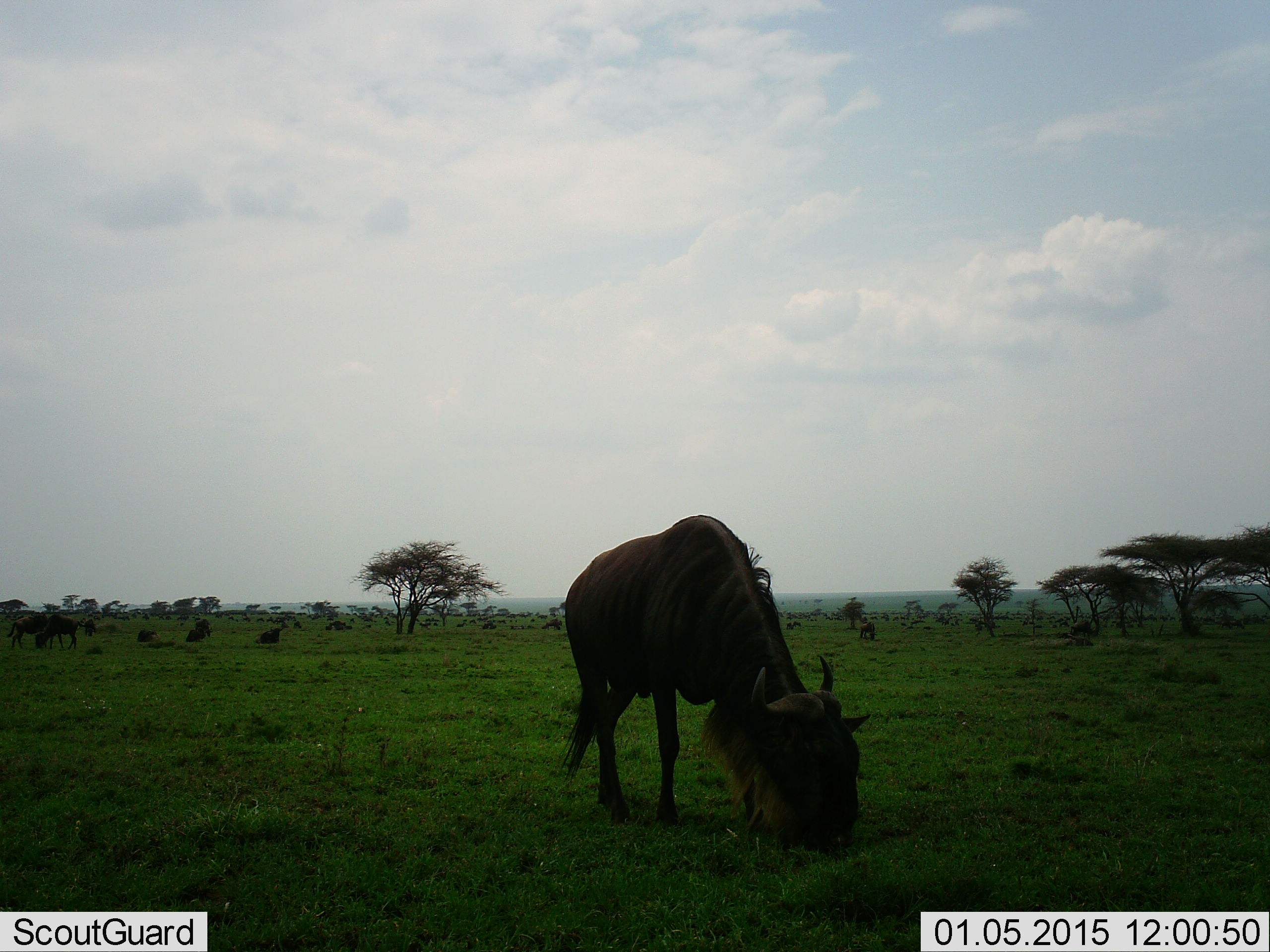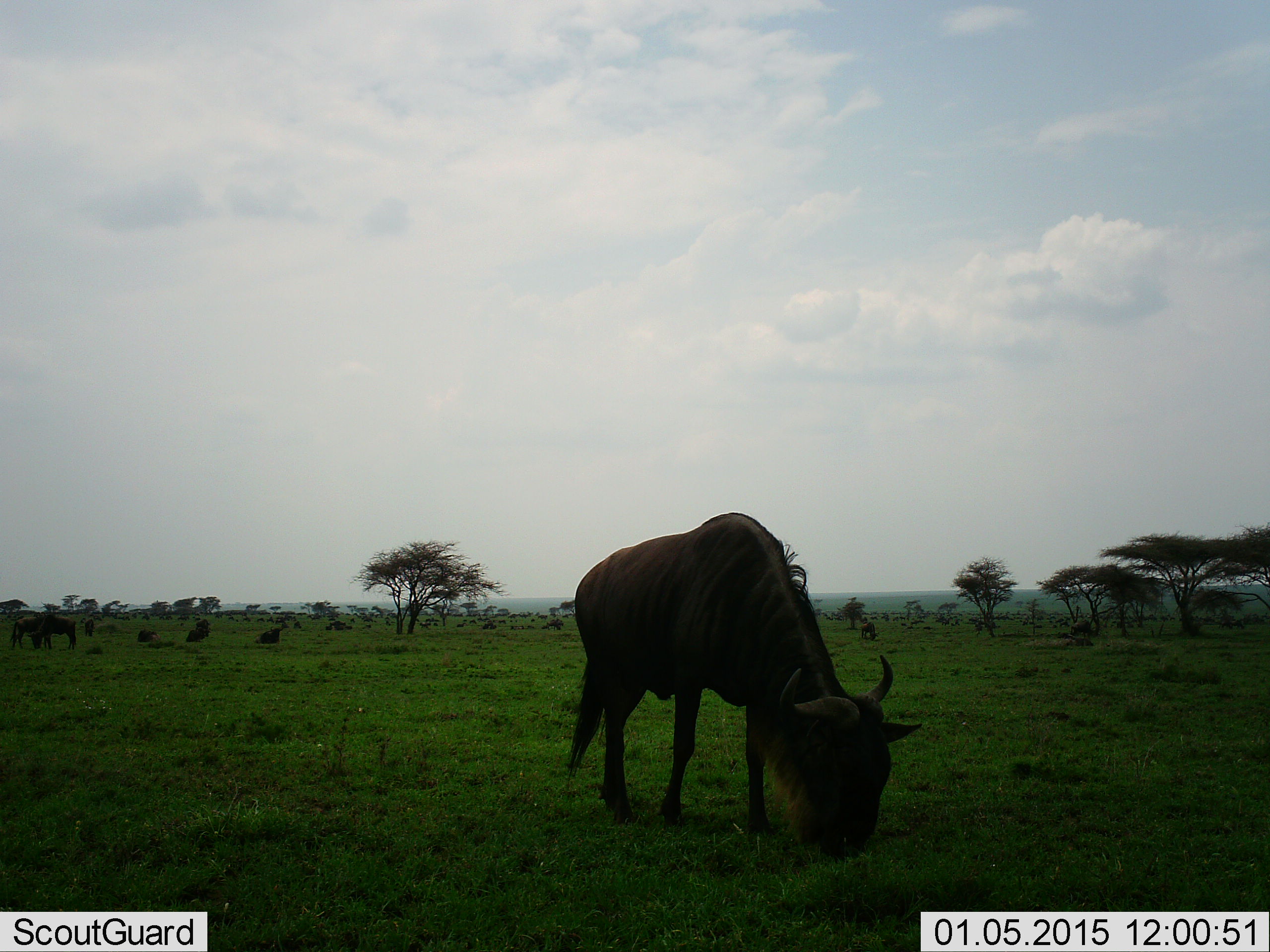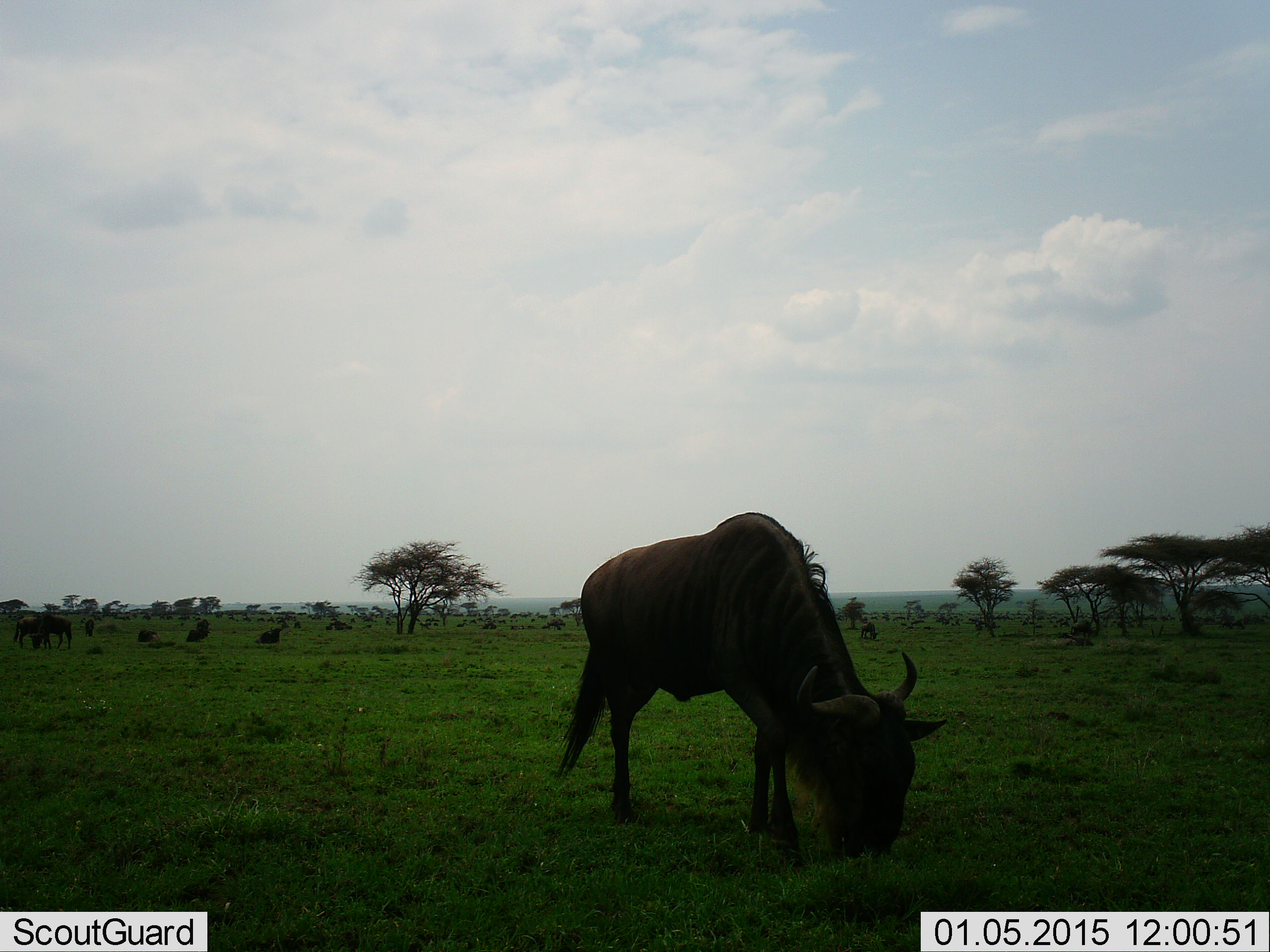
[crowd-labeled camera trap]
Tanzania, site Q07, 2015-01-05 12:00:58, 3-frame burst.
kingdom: Animalia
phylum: Chordata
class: Mammalia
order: Artiodactyla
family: Bovidae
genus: Connochaetes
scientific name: Connochaetes taurinus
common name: blue wildebeest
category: wildebeest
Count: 11-50.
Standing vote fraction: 30%.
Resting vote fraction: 30%.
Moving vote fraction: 10%.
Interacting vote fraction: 0%.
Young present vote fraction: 0%.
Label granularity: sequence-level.